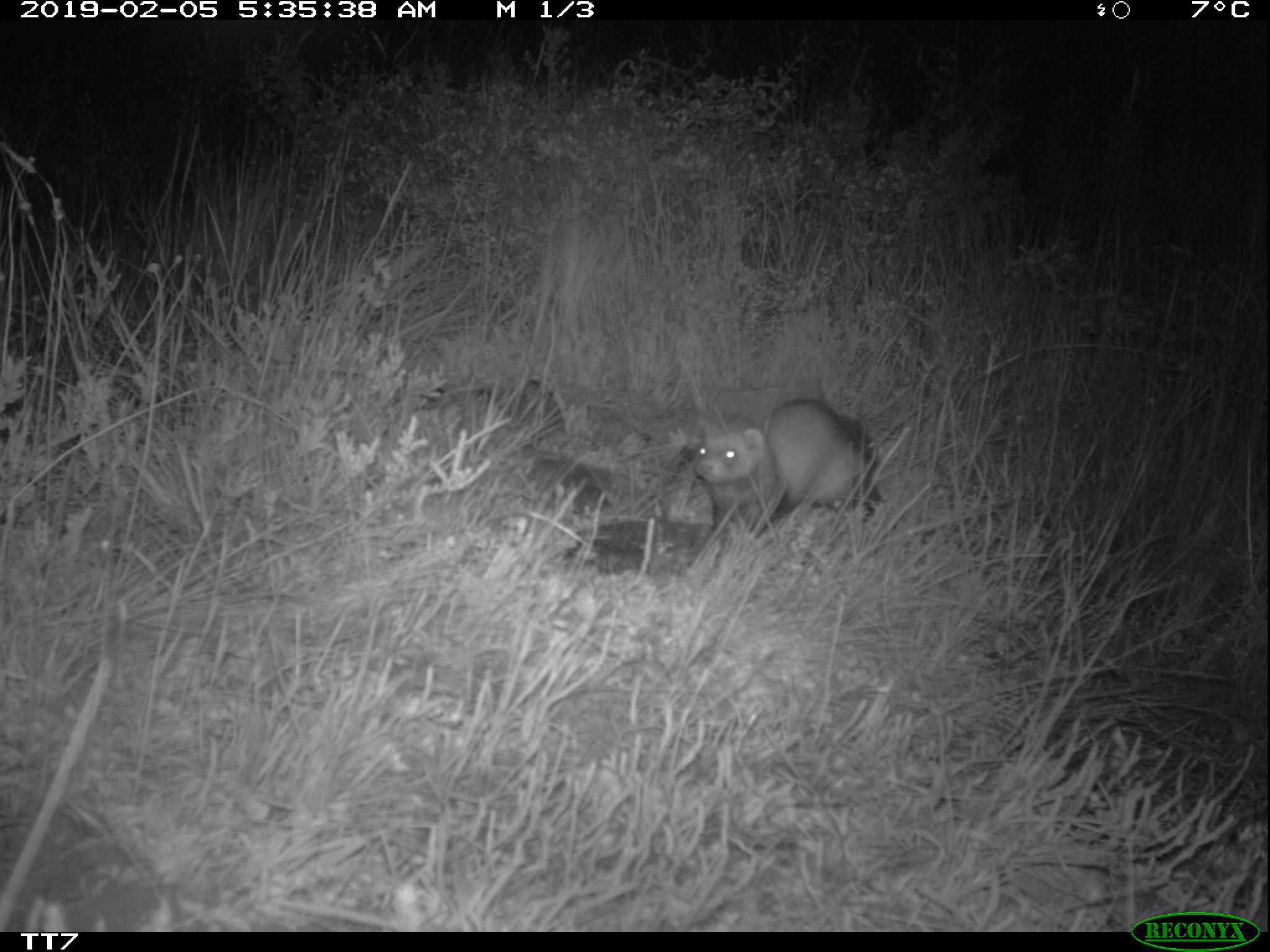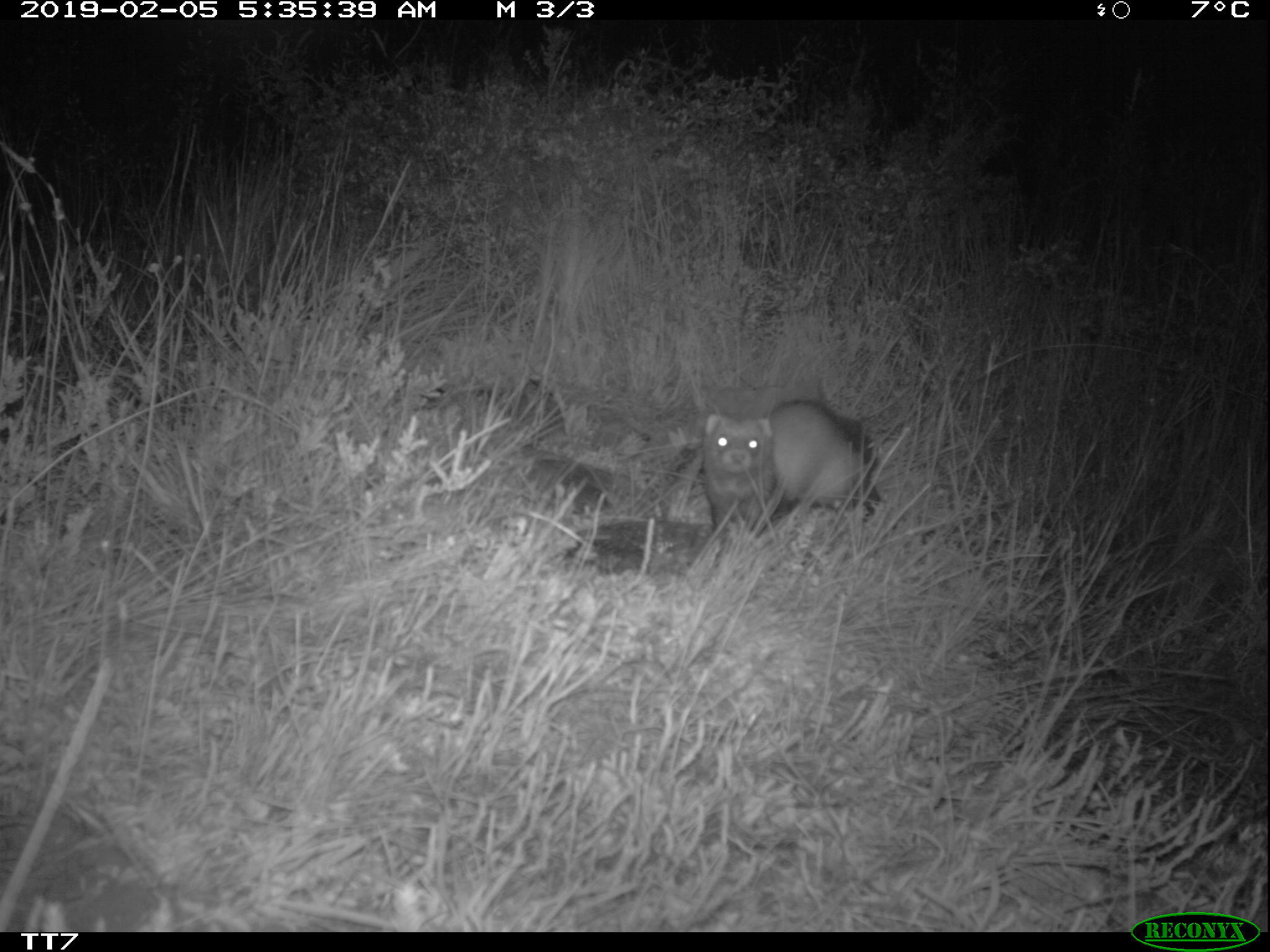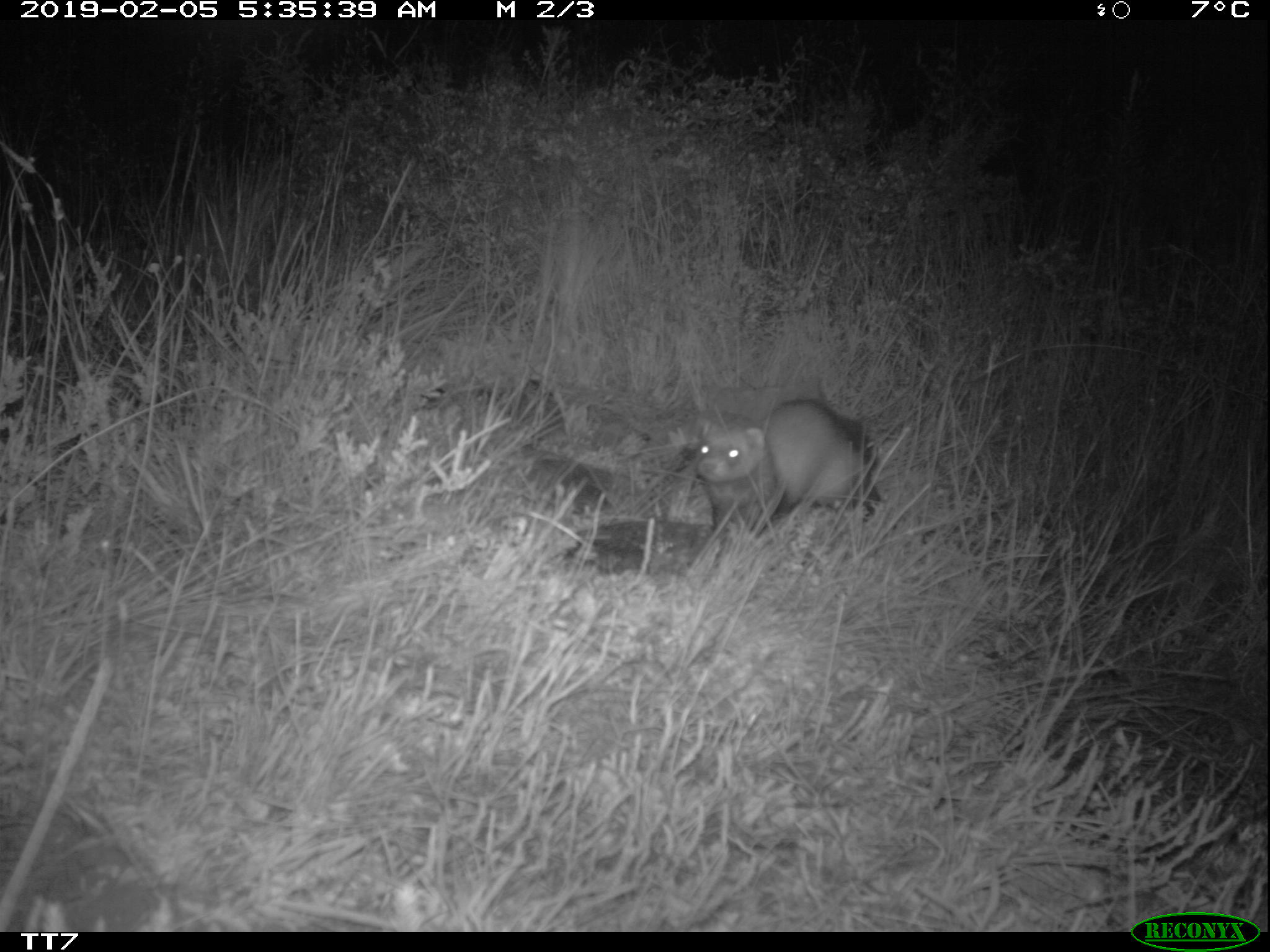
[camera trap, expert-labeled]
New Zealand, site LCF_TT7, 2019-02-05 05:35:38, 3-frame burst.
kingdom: Animalia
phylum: Chordata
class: Mammalia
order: Carnivora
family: Mustelidae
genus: Mustela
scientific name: Mustela furo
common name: ferret